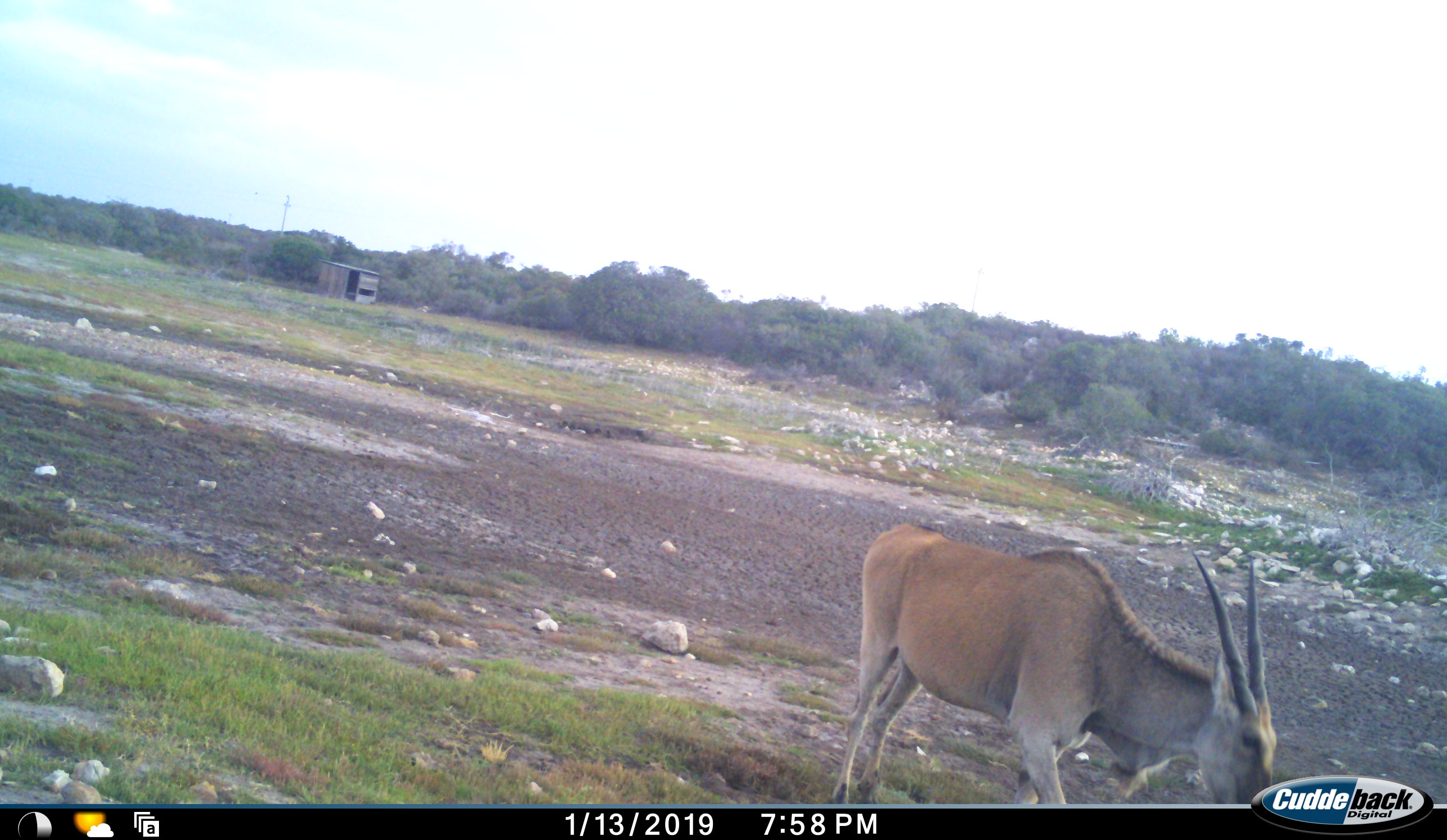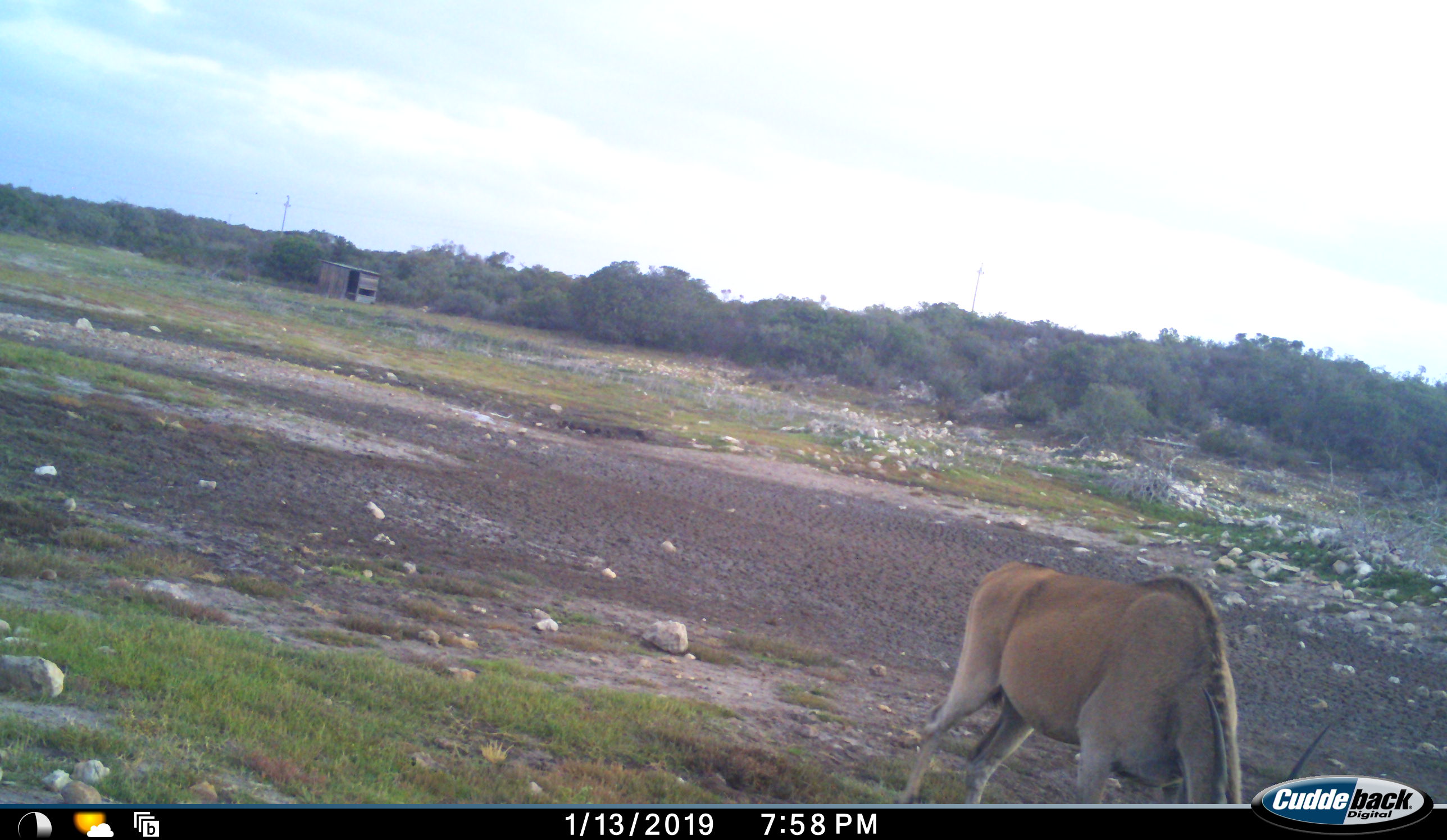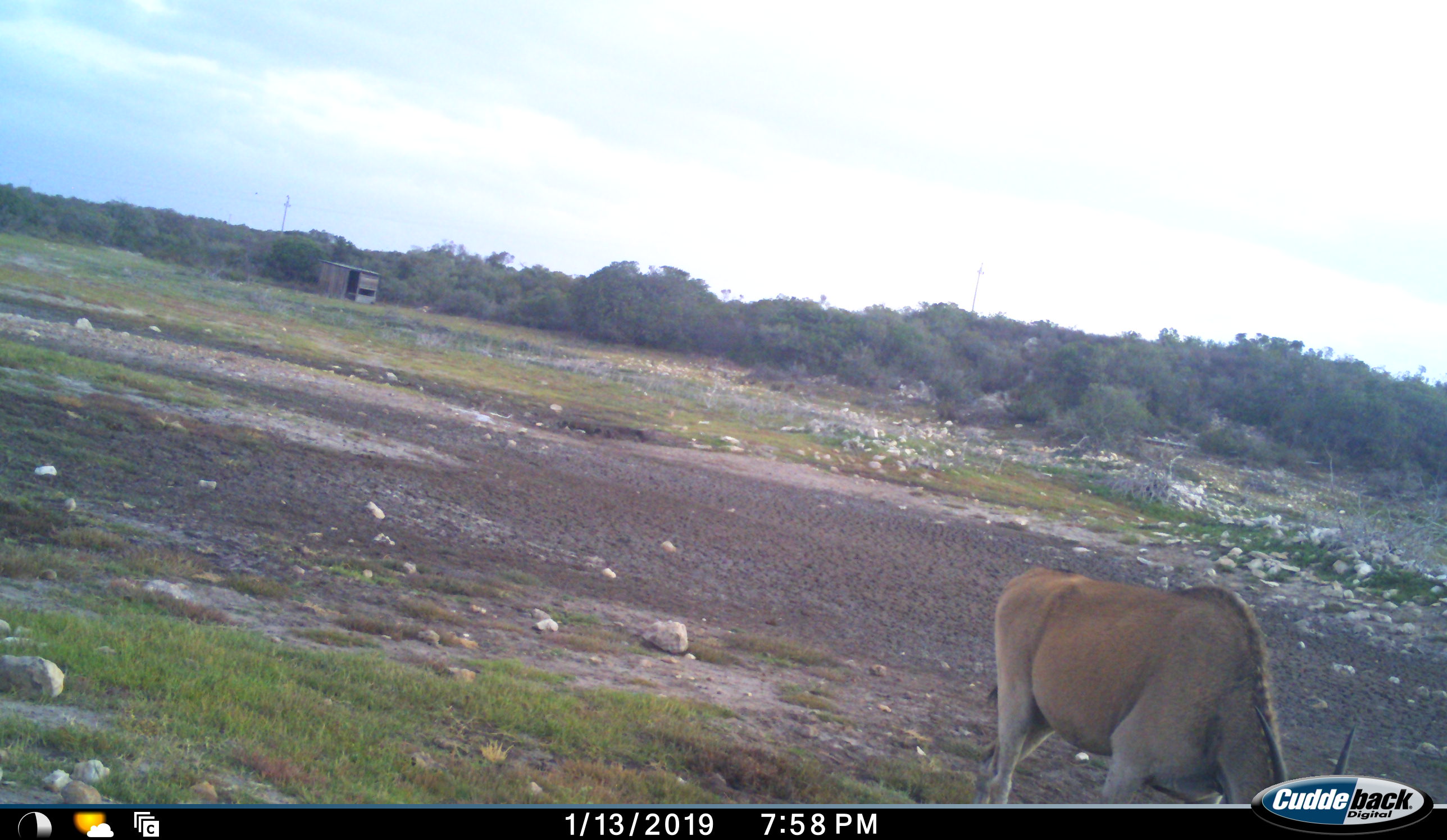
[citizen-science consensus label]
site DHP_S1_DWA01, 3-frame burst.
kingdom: Animalia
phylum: Chordata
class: Mammalia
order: Artiodactyla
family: Bovidae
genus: Tragelaphus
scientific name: Tragelaphus oryx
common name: eland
Eland (Tragelaphus oryx), count 1. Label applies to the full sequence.